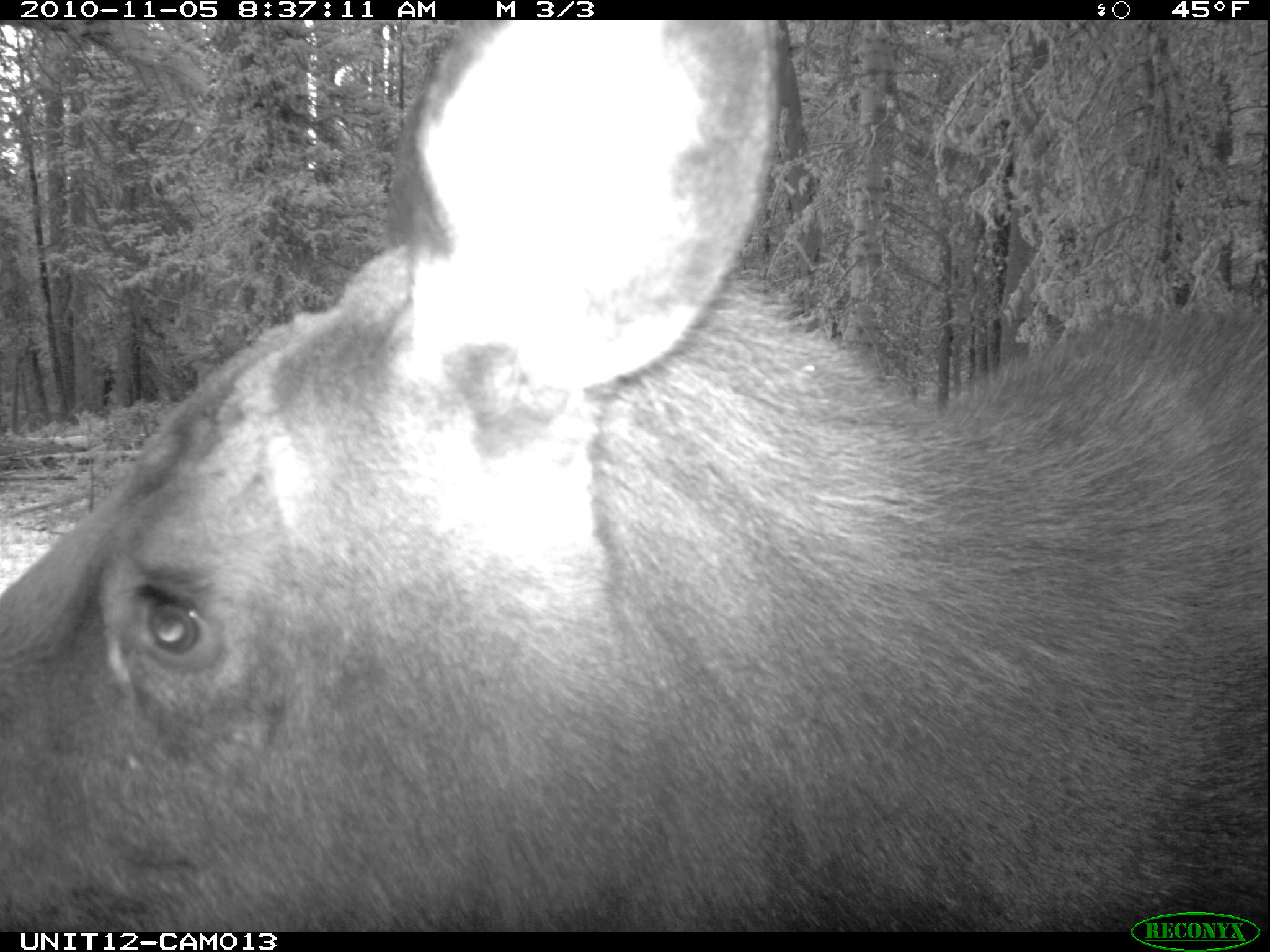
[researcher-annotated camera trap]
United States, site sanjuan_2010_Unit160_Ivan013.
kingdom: Animalia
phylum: Chordata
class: Mammalia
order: Artiodactyla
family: Cervidae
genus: Alces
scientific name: Alces alces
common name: moose